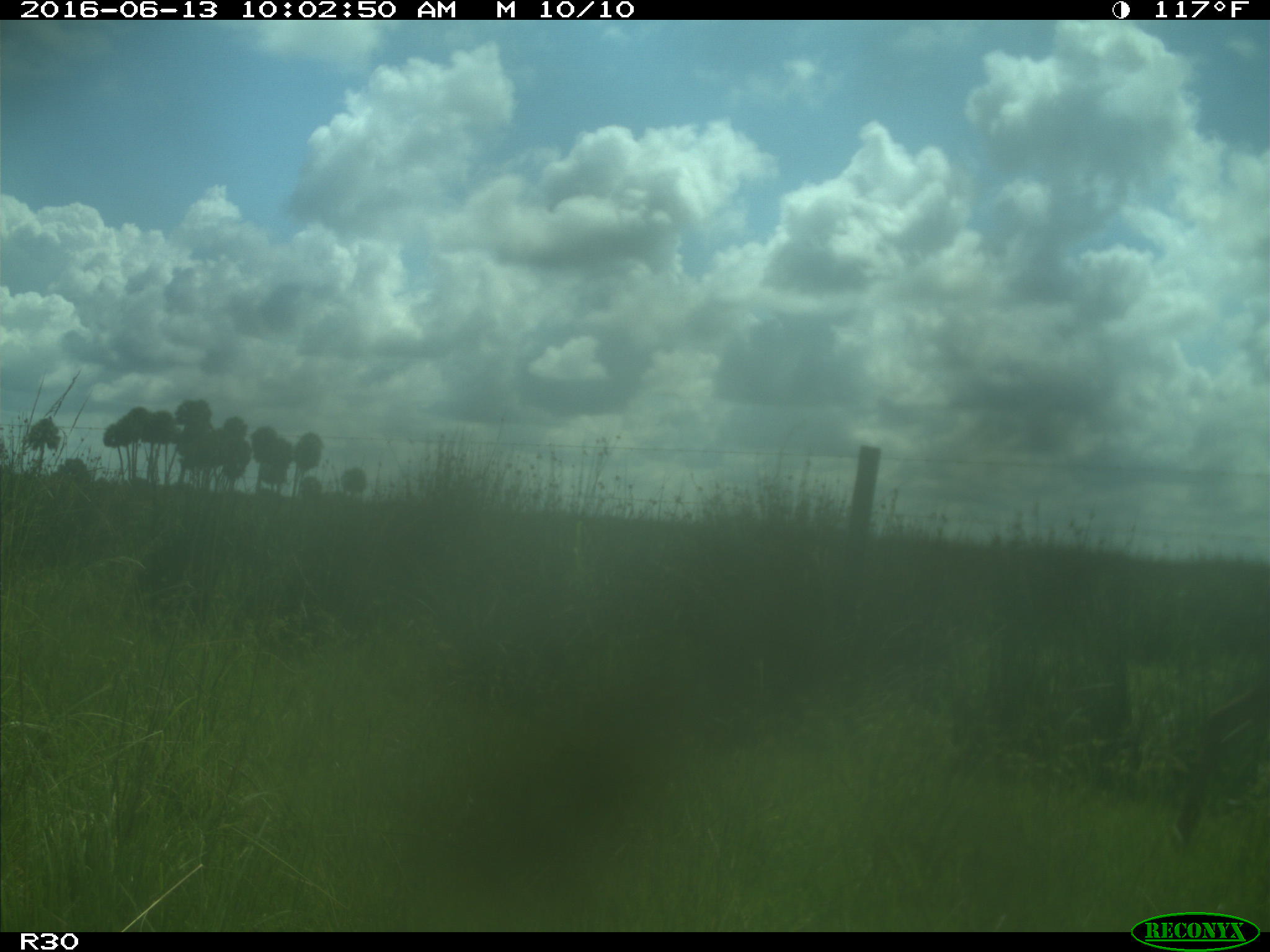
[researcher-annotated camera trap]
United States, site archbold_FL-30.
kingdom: Animalia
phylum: Chordata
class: Mammalia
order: Artiodactyla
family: Cervidae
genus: Odocoileus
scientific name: Odocoileus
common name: deer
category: unidentified deer